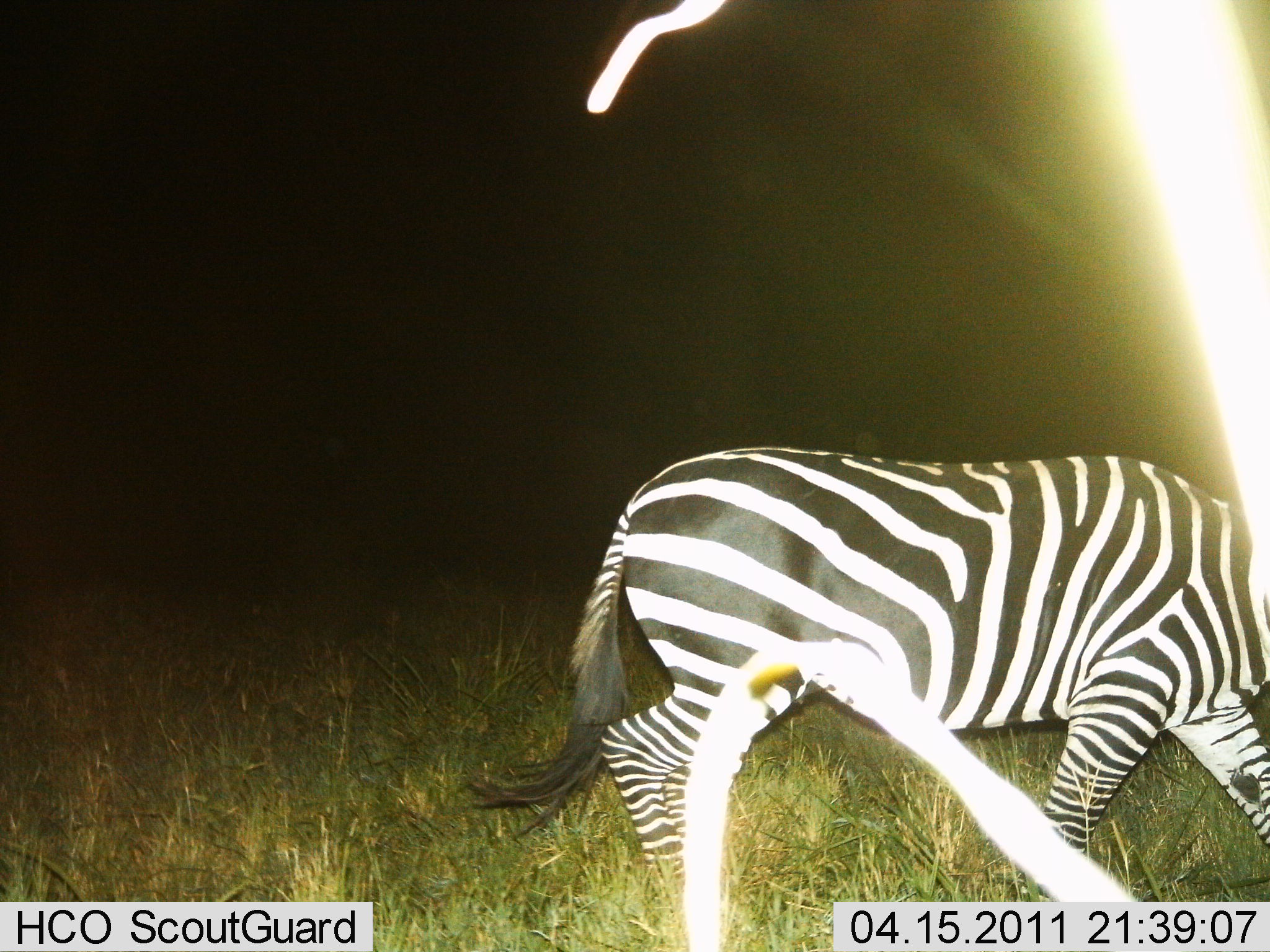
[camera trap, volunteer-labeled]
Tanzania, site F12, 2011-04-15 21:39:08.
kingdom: Animalia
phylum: Chordata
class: Mammalia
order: Perissodactyla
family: Equidae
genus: Equus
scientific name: Equus quagga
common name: plains zebra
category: zebra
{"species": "zebra (plains zebra) (Equus quagga)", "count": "1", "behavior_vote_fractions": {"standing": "27%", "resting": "0%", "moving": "82%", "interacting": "0%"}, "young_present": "0%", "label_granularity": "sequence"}